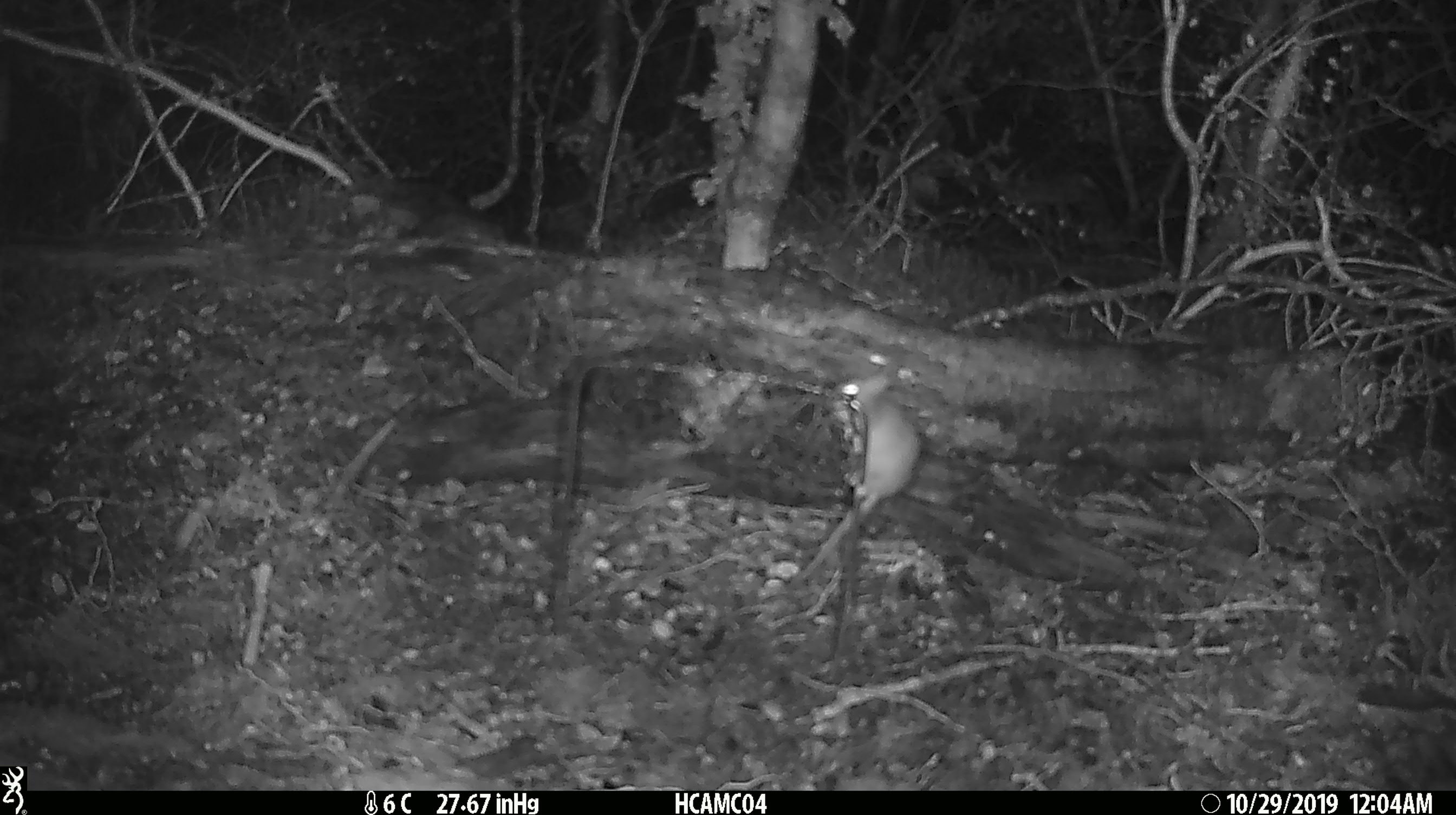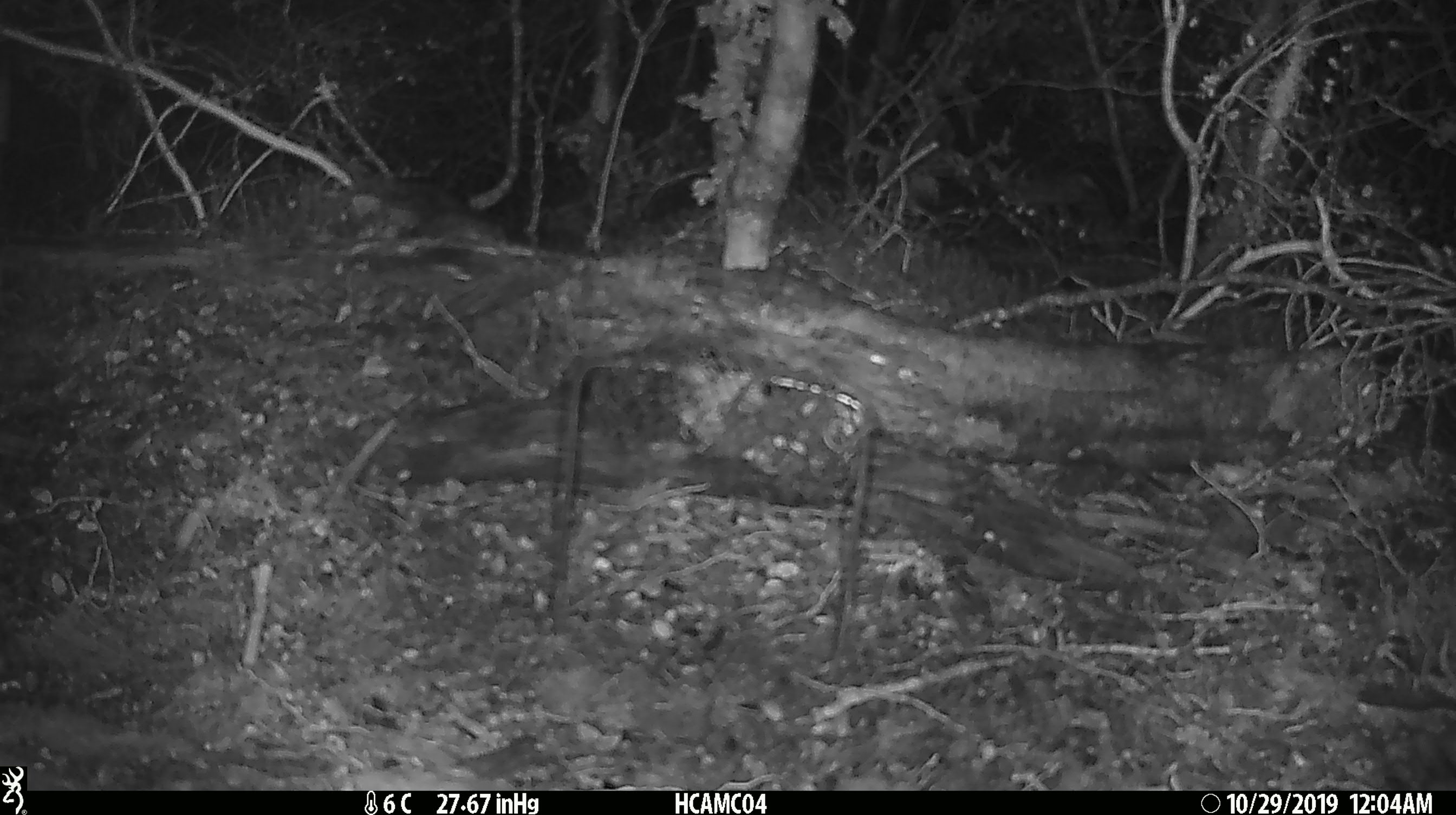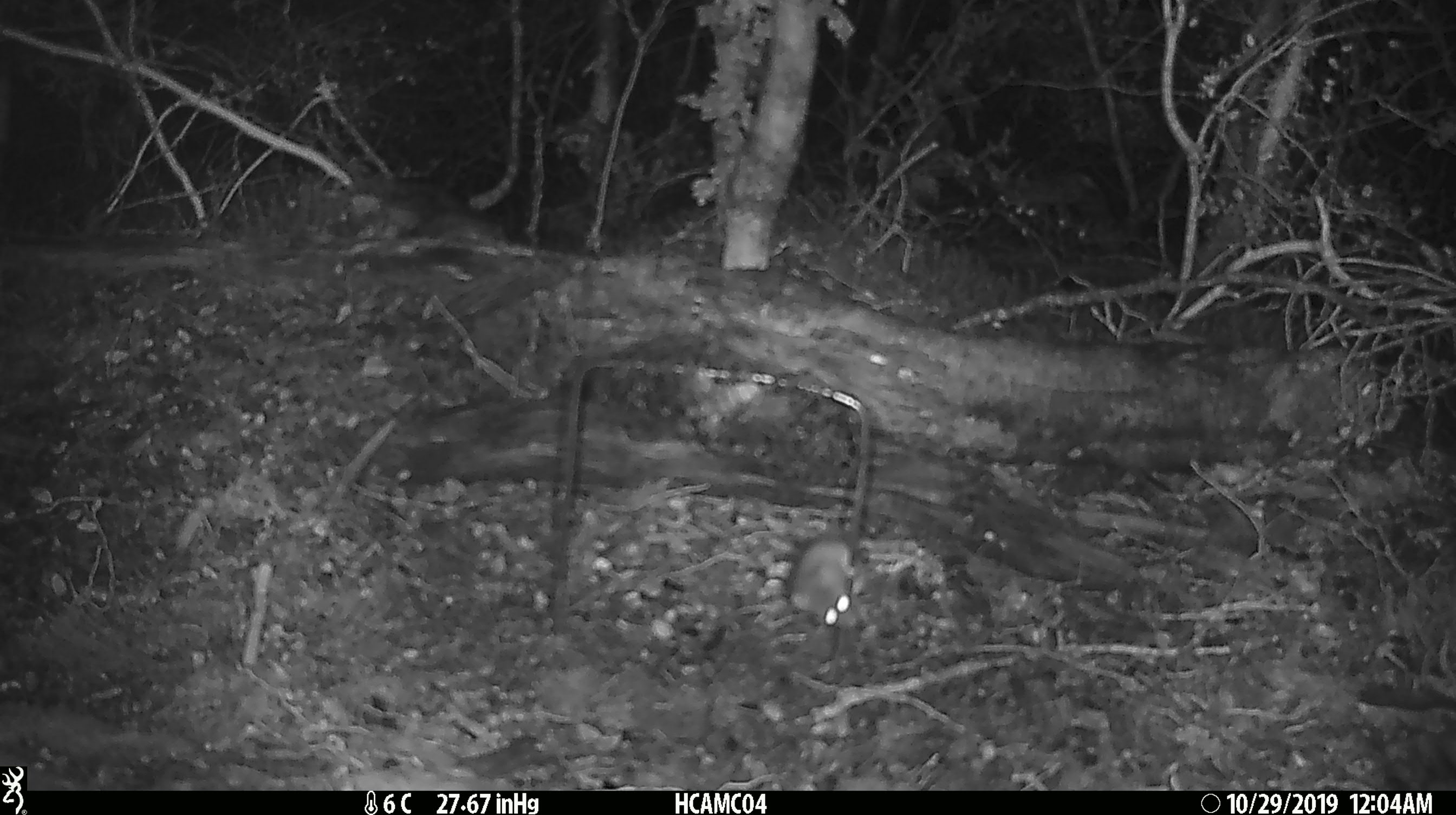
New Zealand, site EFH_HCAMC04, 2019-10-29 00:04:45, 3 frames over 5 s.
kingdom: Animalia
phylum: Chordata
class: Mammalia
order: Rodentia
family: Muridae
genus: Mus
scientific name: Mus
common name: mouse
Mouse (Mus).